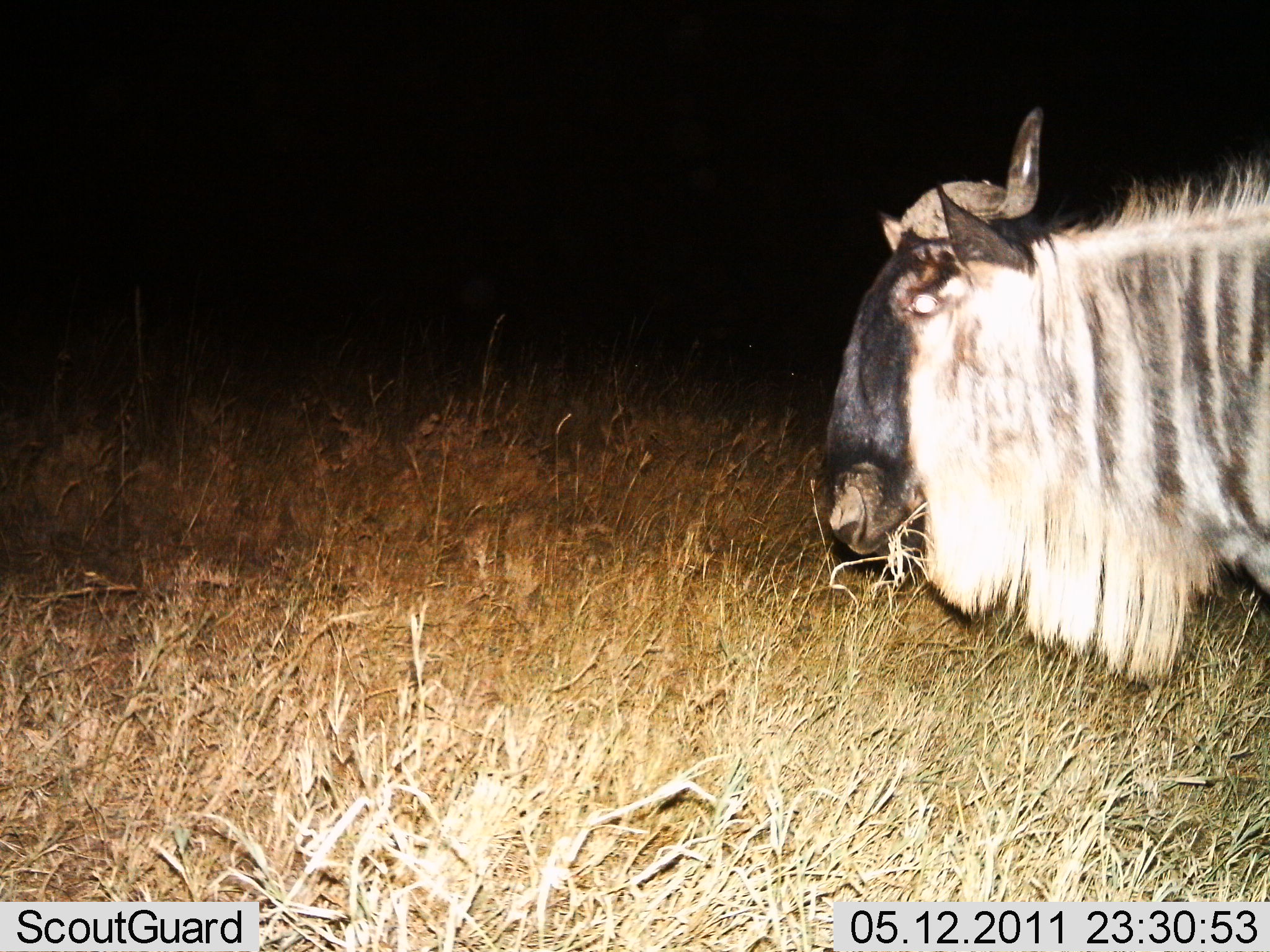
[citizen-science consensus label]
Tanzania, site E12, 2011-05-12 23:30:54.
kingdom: Animalia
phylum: Chordata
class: Mammalia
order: Artiodactyla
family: Bovidae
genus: Connochaetes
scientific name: Connochaetes taurinus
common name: blue wildebeest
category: wildebeest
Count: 1.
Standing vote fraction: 64%.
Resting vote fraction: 0%.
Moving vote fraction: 14%.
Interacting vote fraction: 0%.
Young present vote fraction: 0%.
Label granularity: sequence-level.